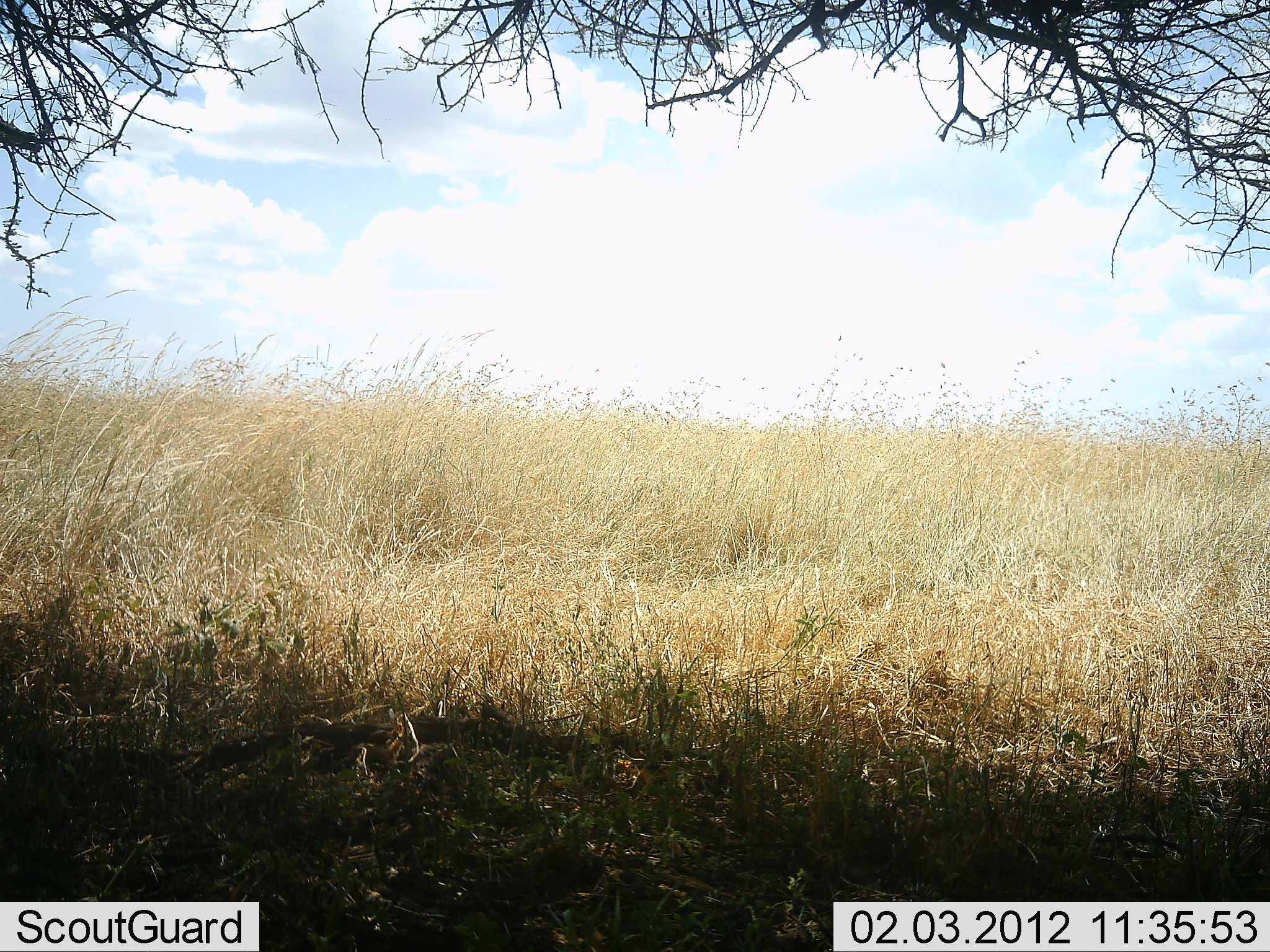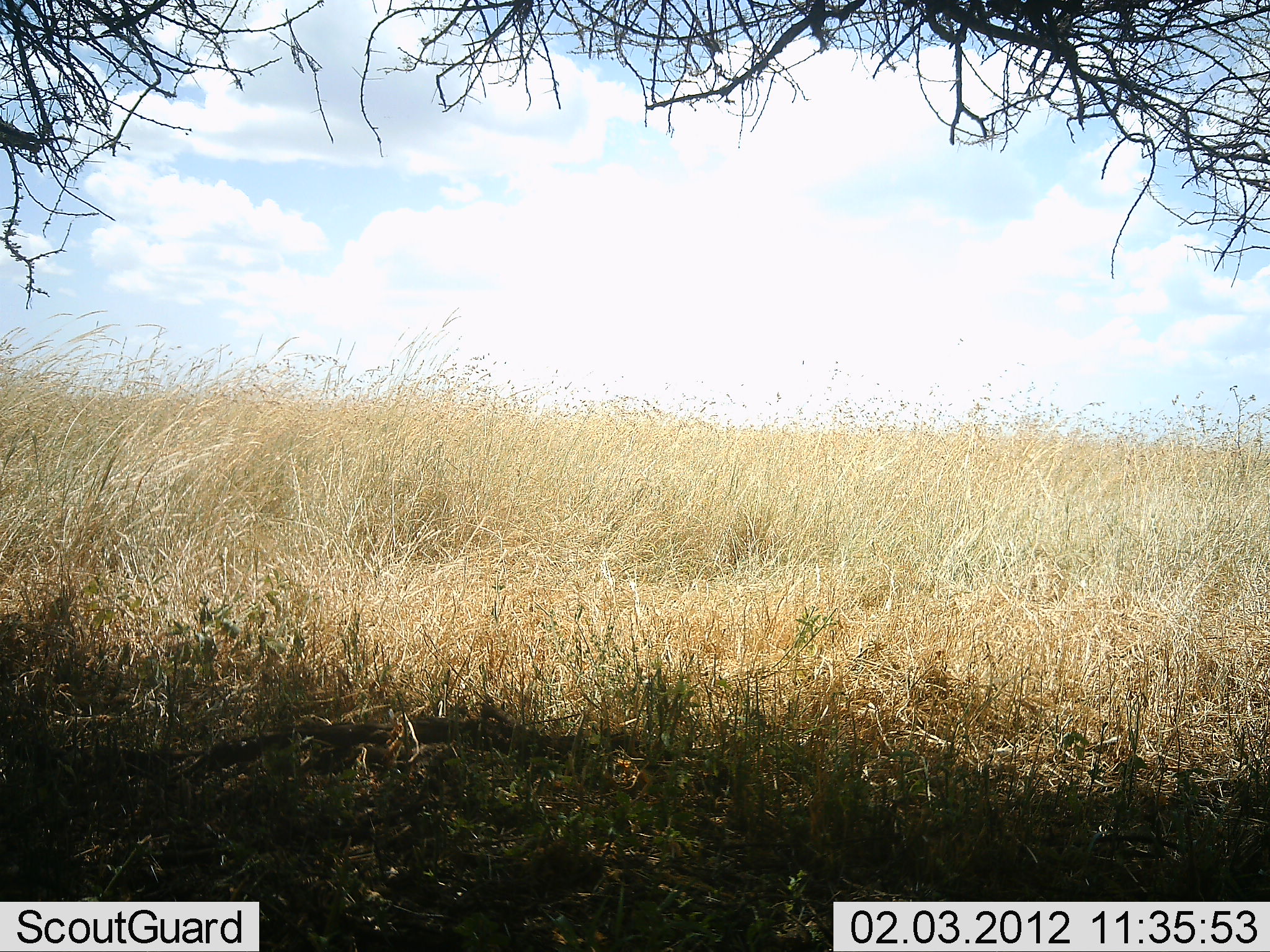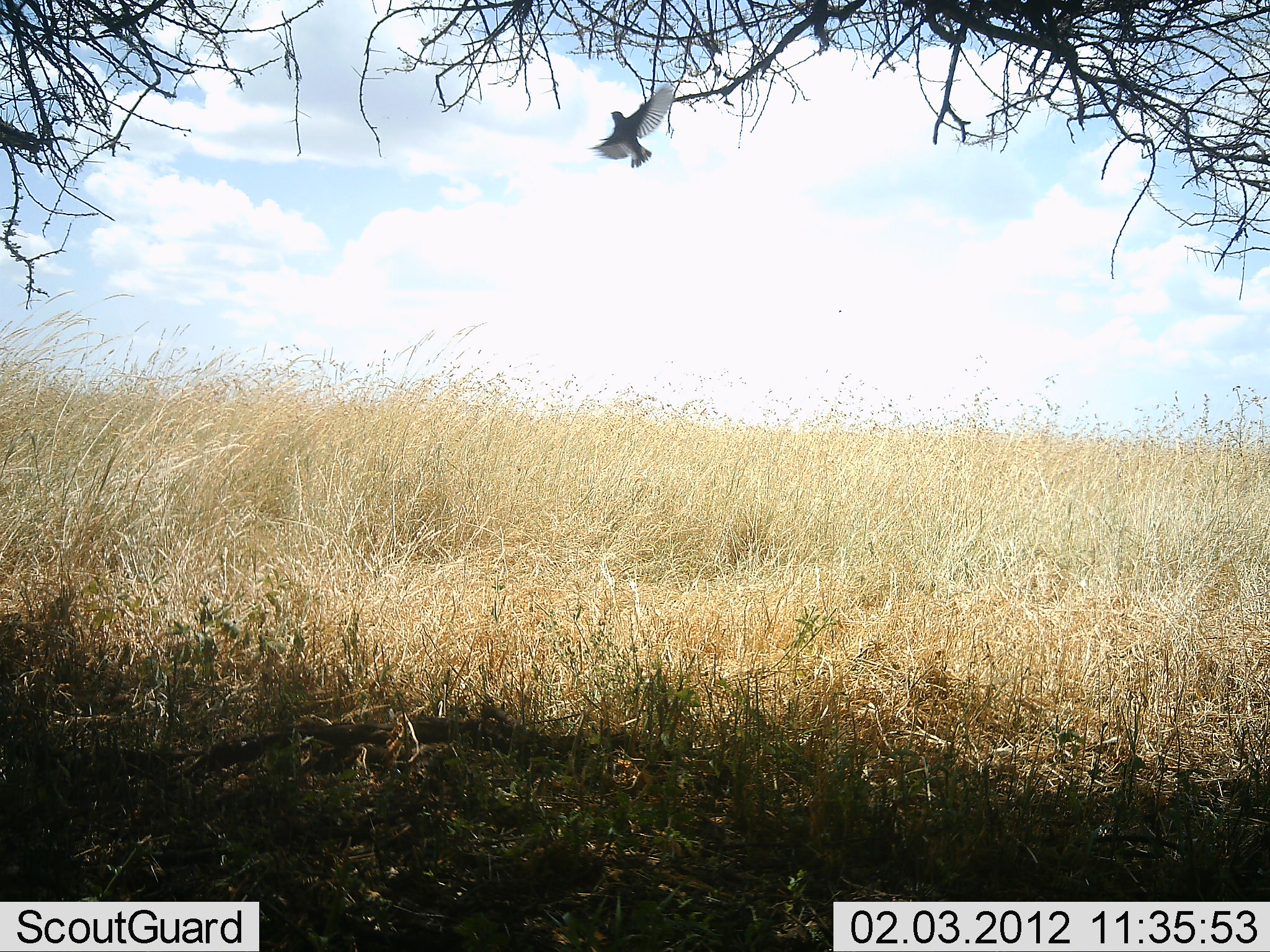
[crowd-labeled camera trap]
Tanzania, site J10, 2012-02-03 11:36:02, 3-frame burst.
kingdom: Animalia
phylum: Chordata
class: Aves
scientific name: Aves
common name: bird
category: otherbird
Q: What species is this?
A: Otherbird (bird) (Aves).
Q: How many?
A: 1.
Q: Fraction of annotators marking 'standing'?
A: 0%.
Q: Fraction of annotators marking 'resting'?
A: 0%.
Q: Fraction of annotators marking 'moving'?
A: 100%.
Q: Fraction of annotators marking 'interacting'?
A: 0%.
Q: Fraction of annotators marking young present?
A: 0%.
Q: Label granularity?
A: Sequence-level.